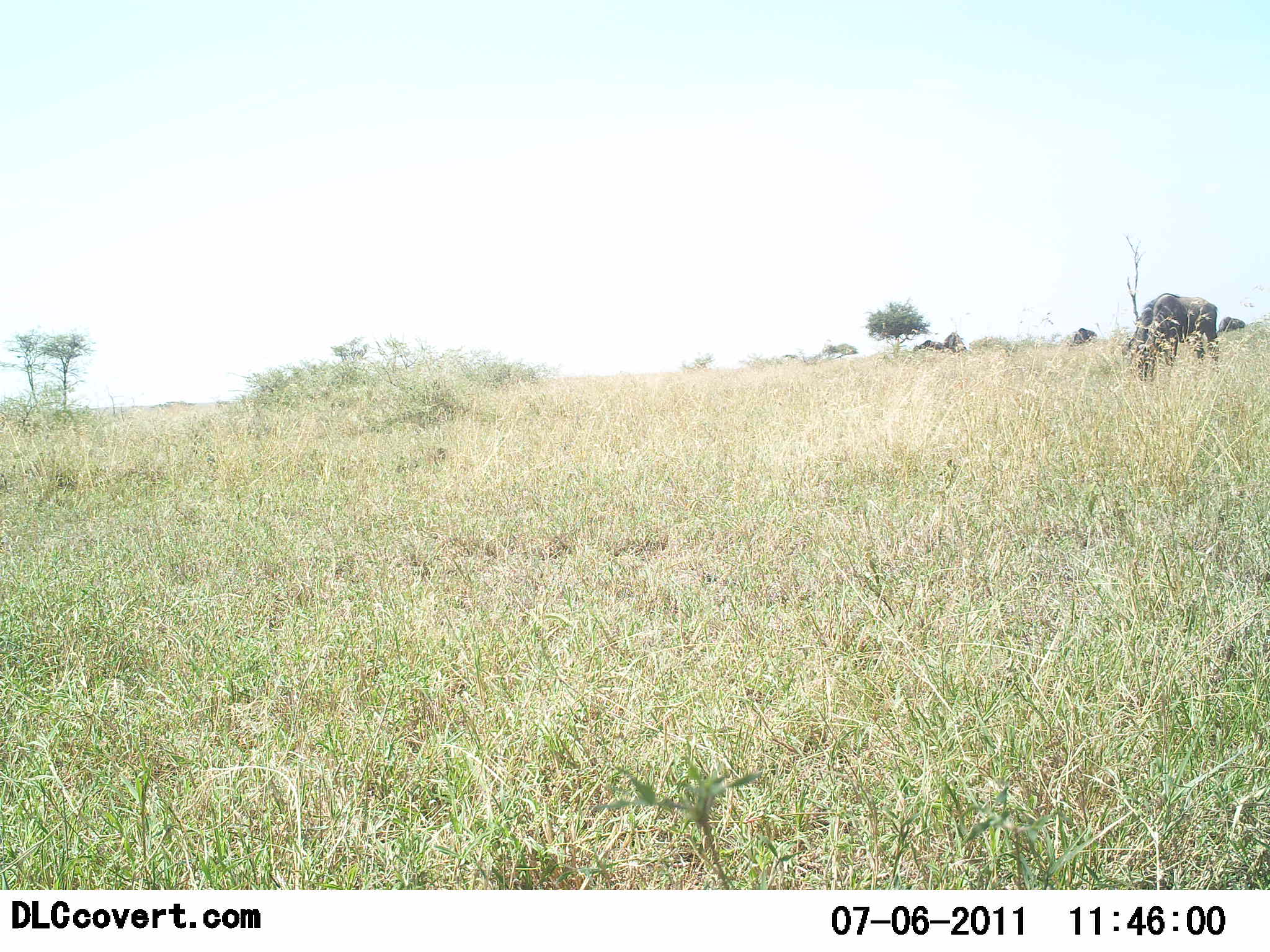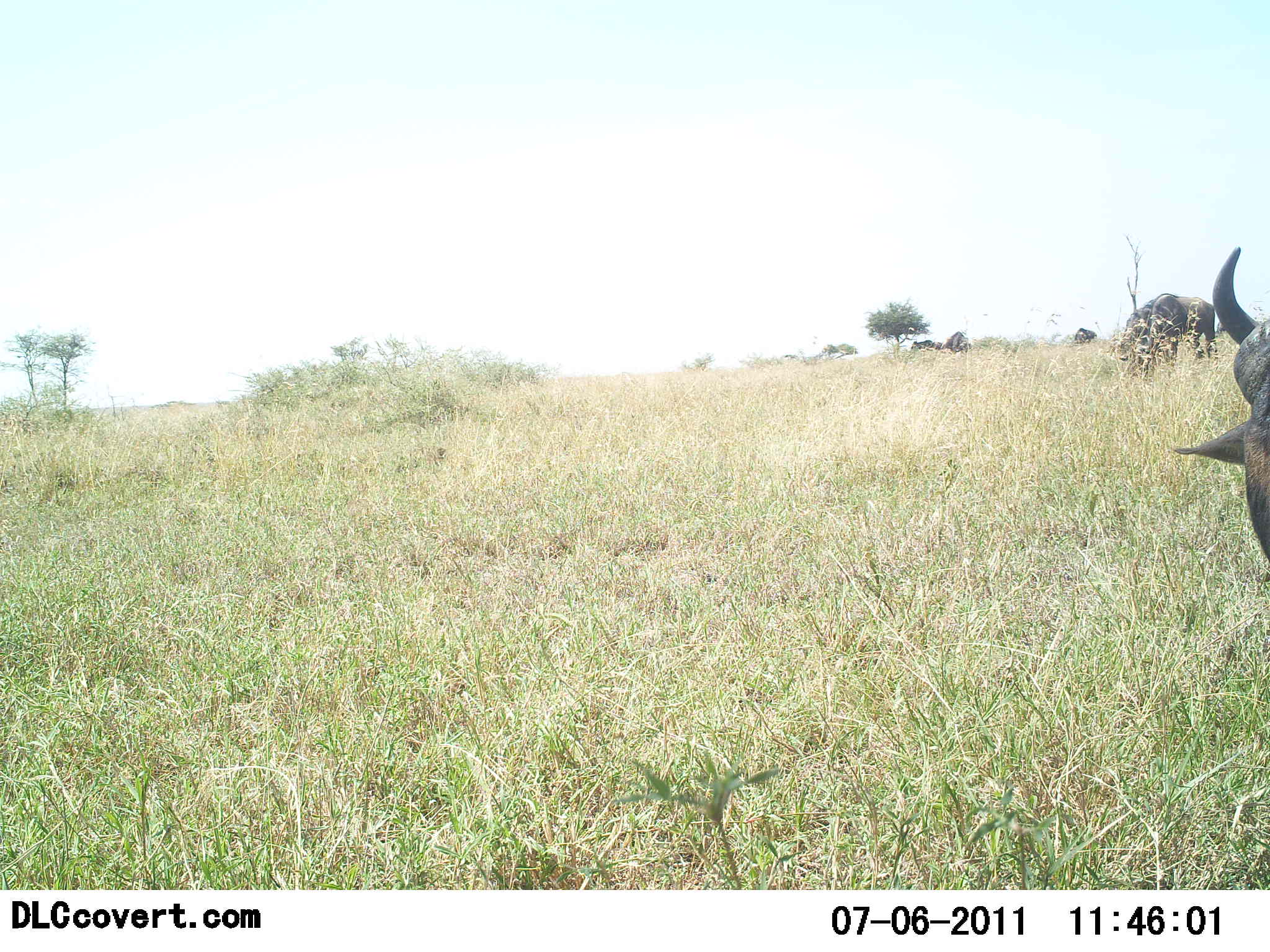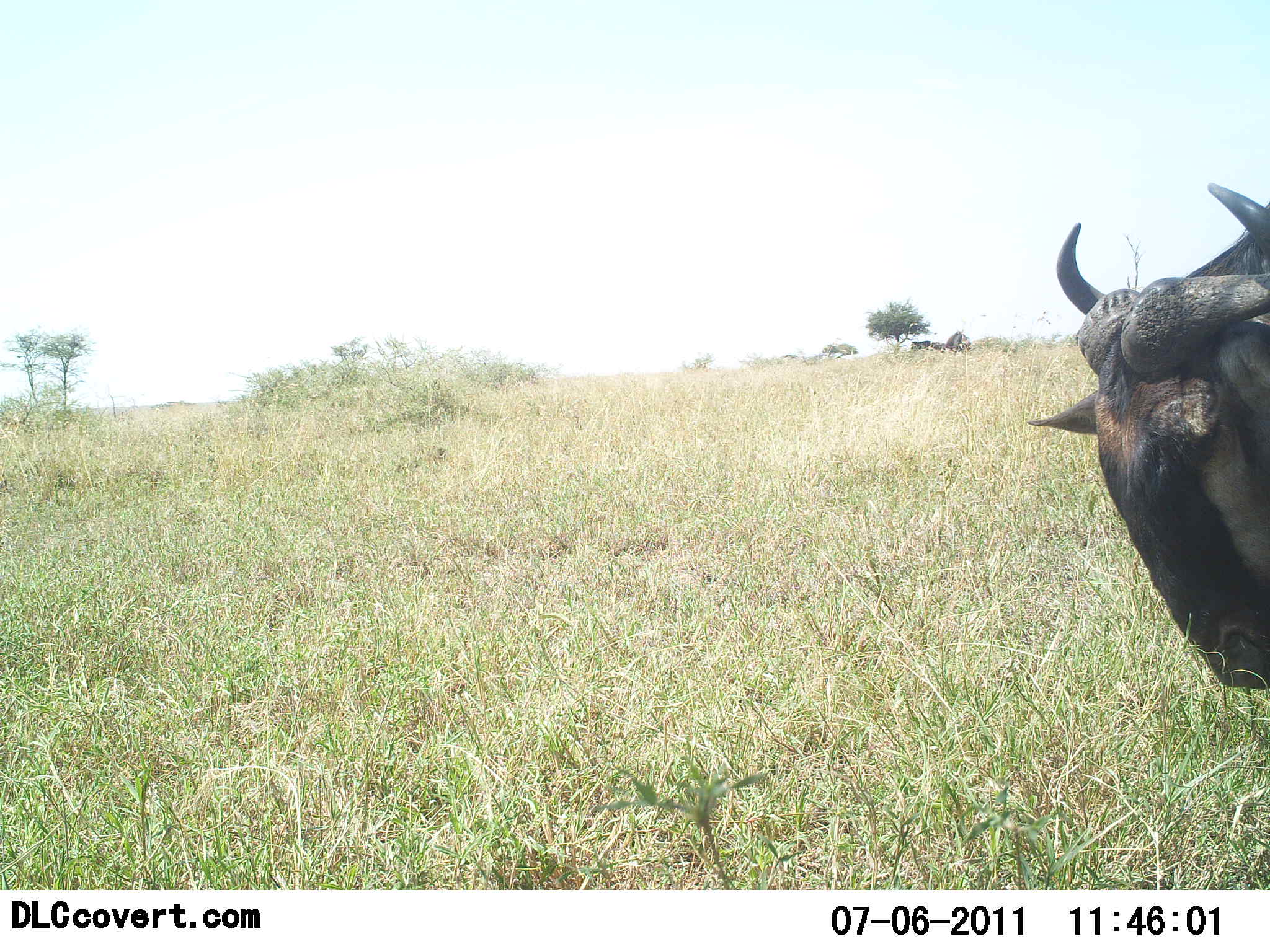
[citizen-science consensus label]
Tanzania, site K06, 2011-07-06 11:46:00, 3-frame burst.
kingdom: Animalia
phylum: Chordata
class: Mammalia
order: Artiodactyla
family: Bovidae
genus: Connochaetes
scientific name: Connochaetes taurinus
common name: blue wildebeest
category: wildebeest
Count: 2.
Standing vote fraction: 36%.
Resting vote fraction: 0%.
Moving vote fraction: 55%.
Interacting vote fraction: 0%.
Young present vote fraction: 0%.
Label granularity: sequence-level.